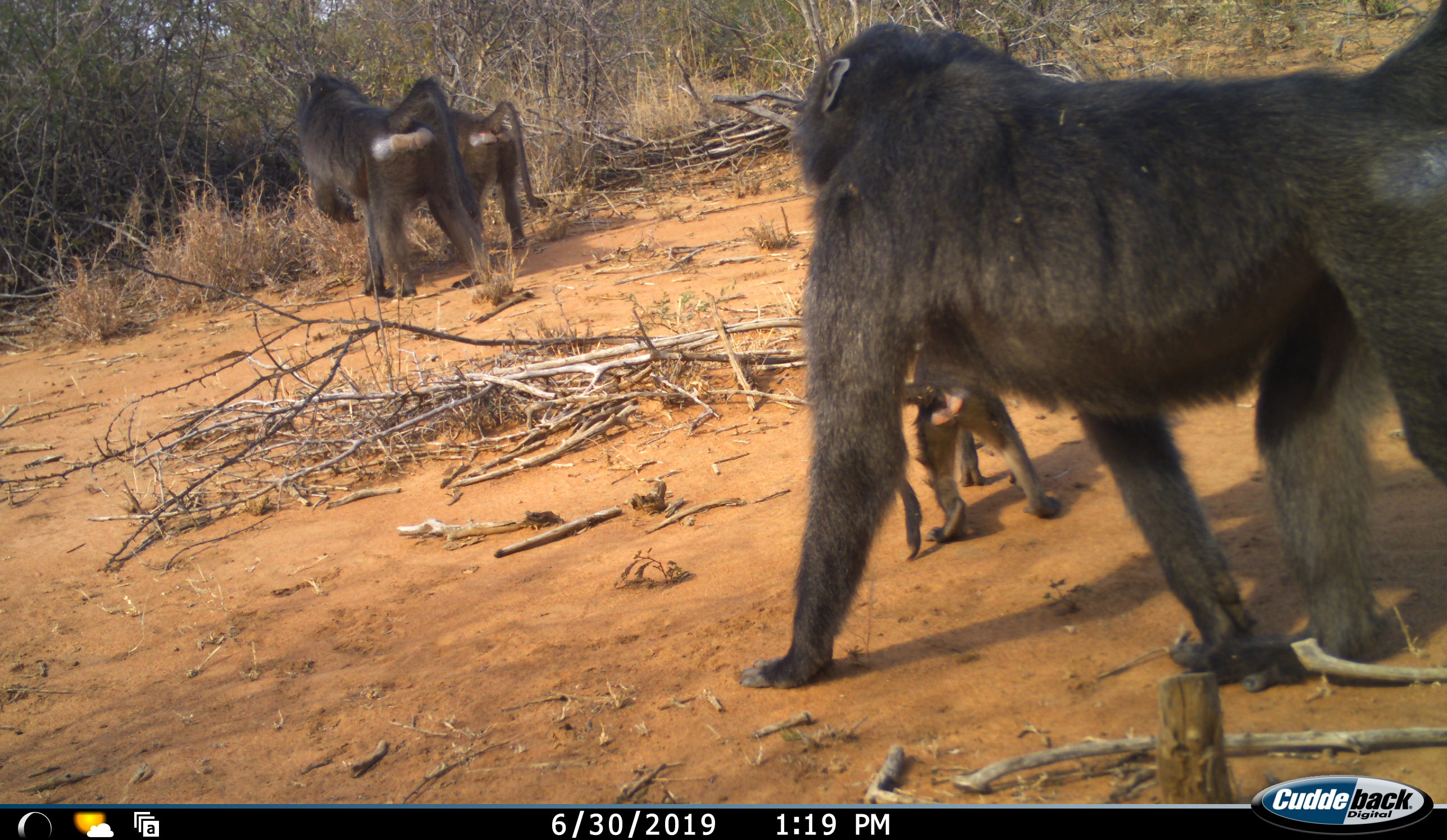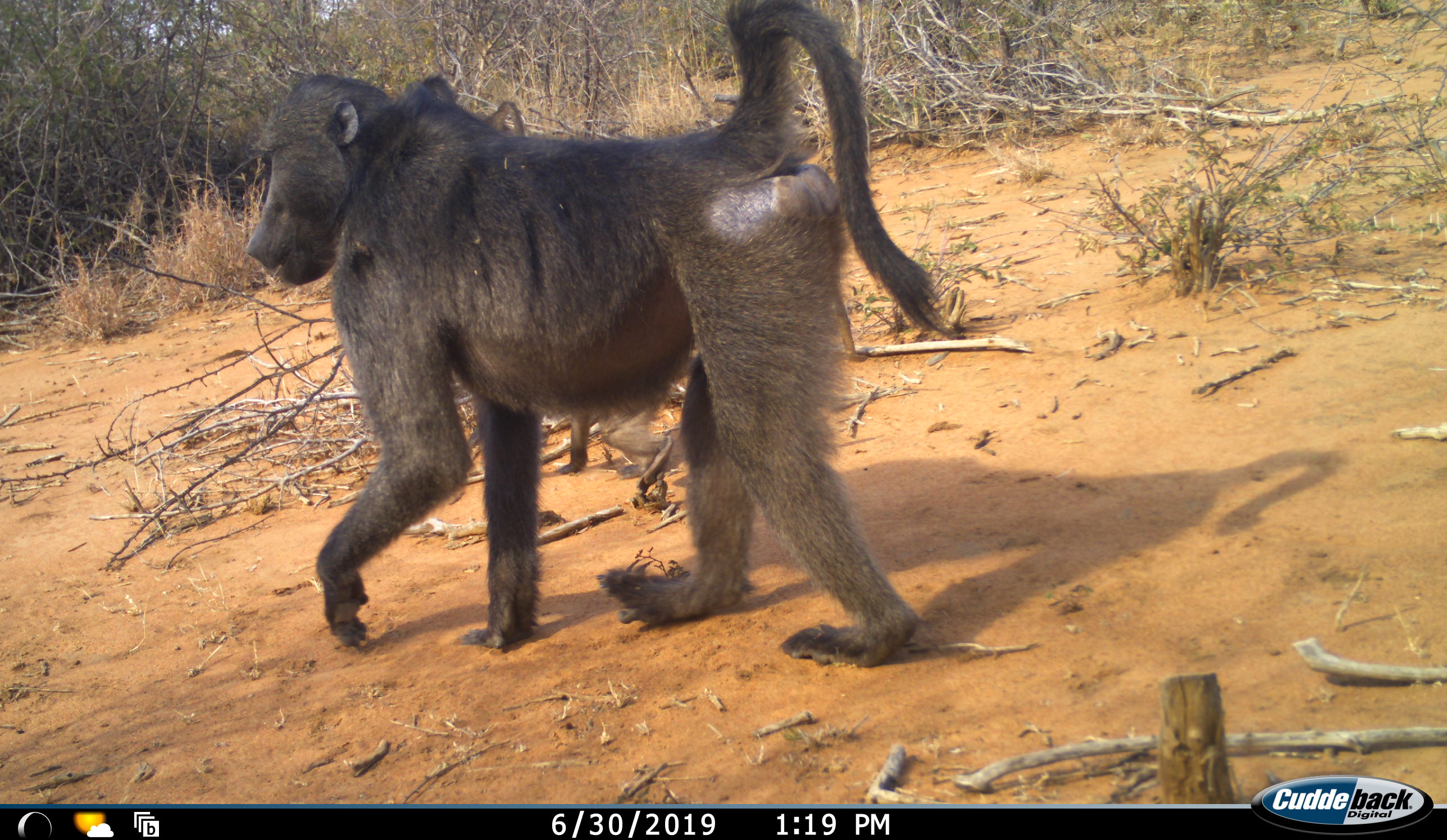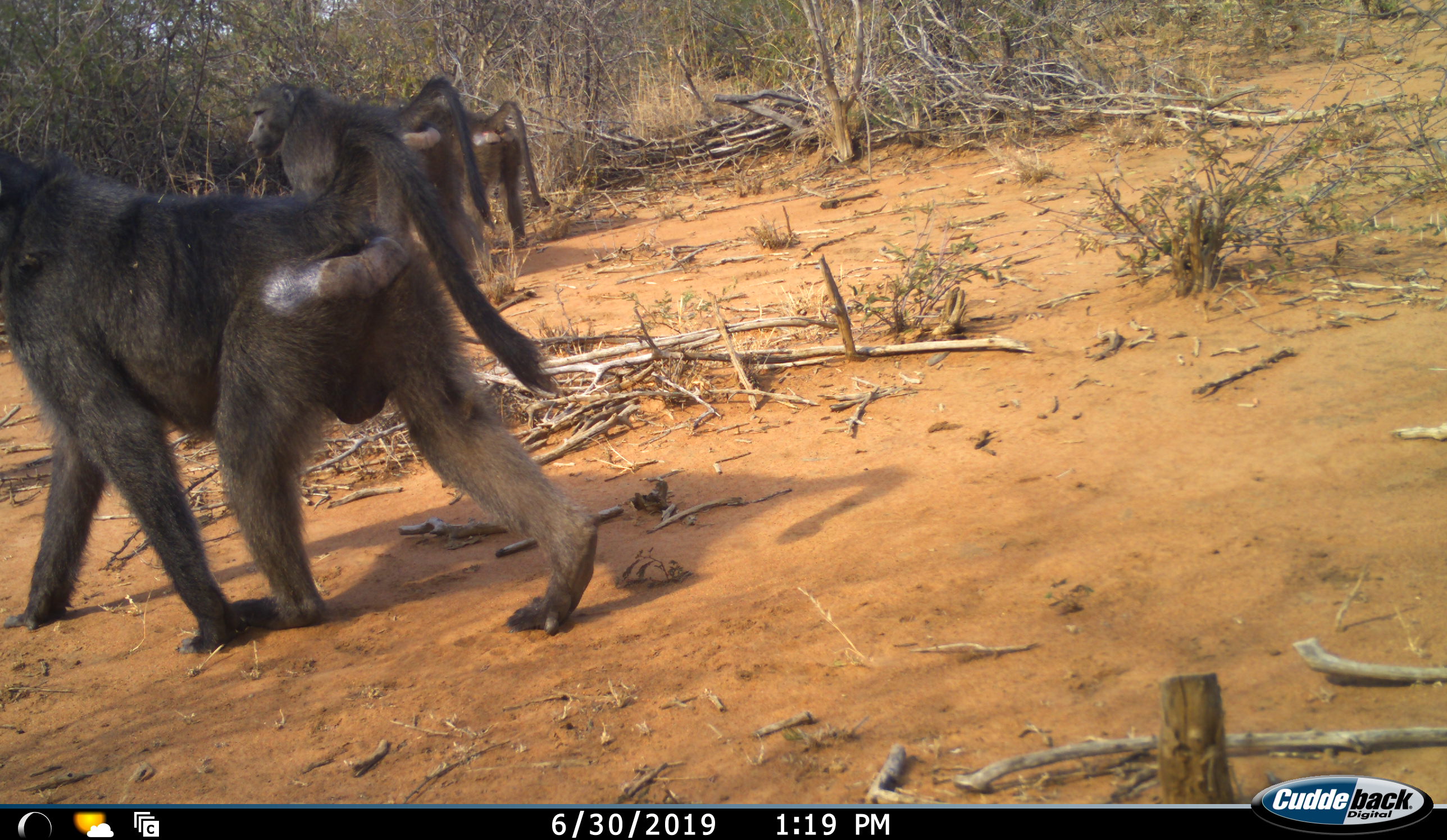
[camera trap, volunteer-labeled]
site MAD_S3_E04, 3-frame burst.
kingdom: Animalia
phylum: Chordata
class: Mammalia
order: Primates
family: Cercopithecidae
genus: Papio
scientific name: Papio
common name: baboon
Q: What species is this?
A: Baboon (Papio).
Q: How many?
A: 4.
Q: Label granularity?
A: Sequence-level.